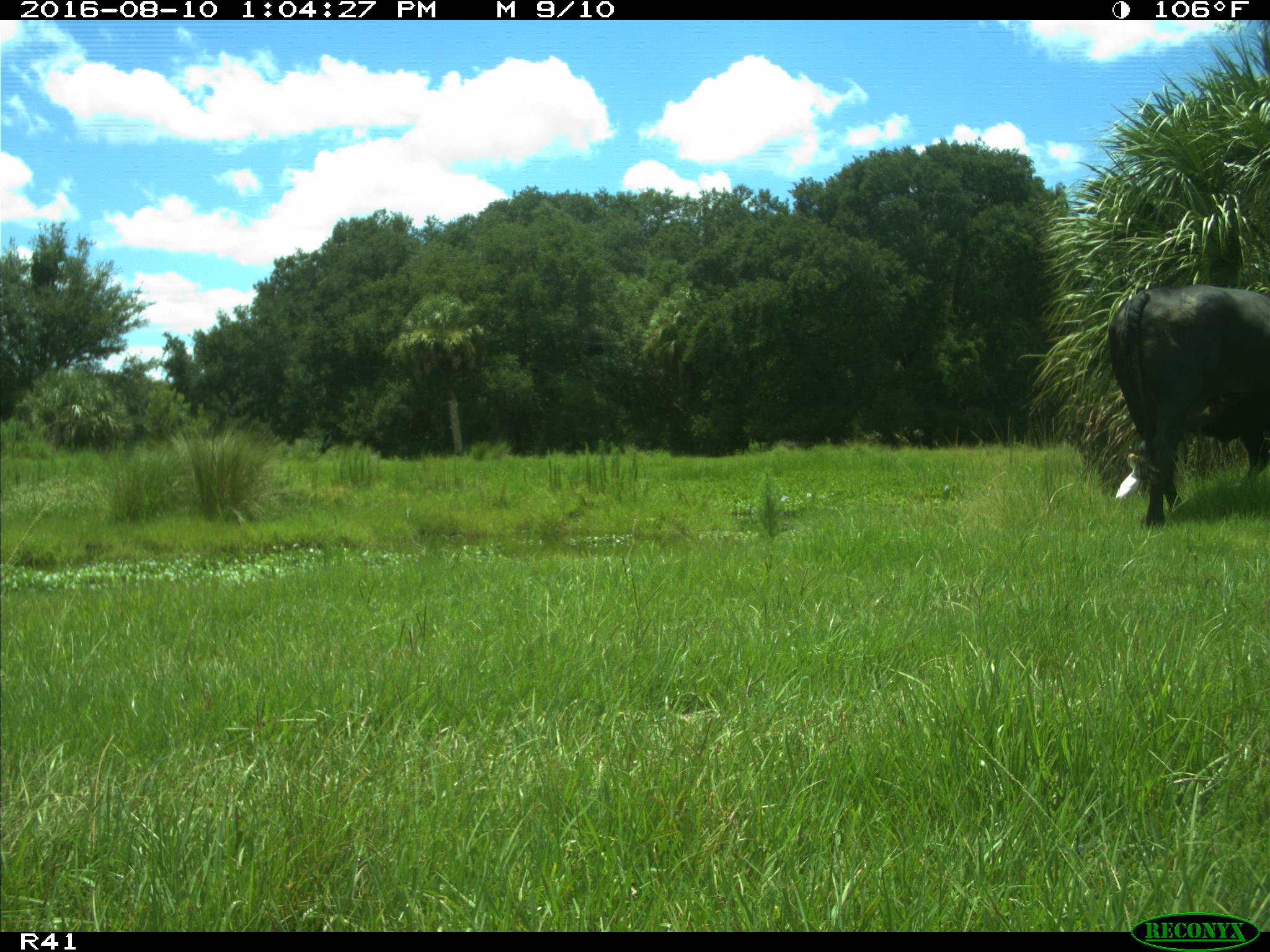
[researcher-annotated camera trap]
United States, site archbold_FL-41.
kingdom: Animalia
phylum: Chordata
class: Mammalia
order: Artiodactyla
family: Bovidae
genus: Bos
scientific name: Bos taurus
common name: domestic cow